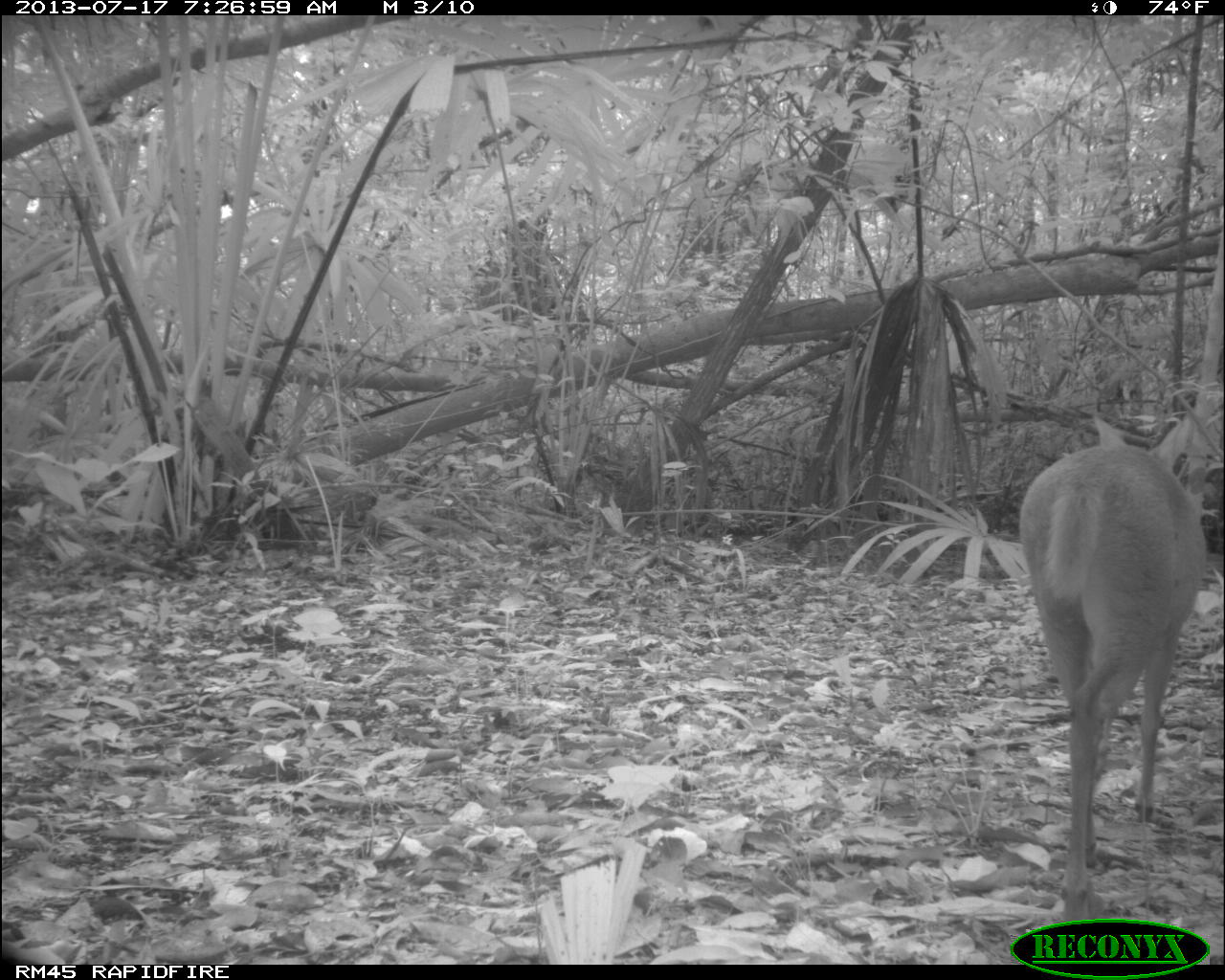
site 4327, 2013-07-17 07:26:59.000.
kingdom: Animalia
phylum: Chordata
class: Mammalia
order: Artiodactyla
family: Cervidae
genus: Mazama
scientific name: Mazama temama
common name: central american red brocket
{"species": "Mazama temama (central american red brocket)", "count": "1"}